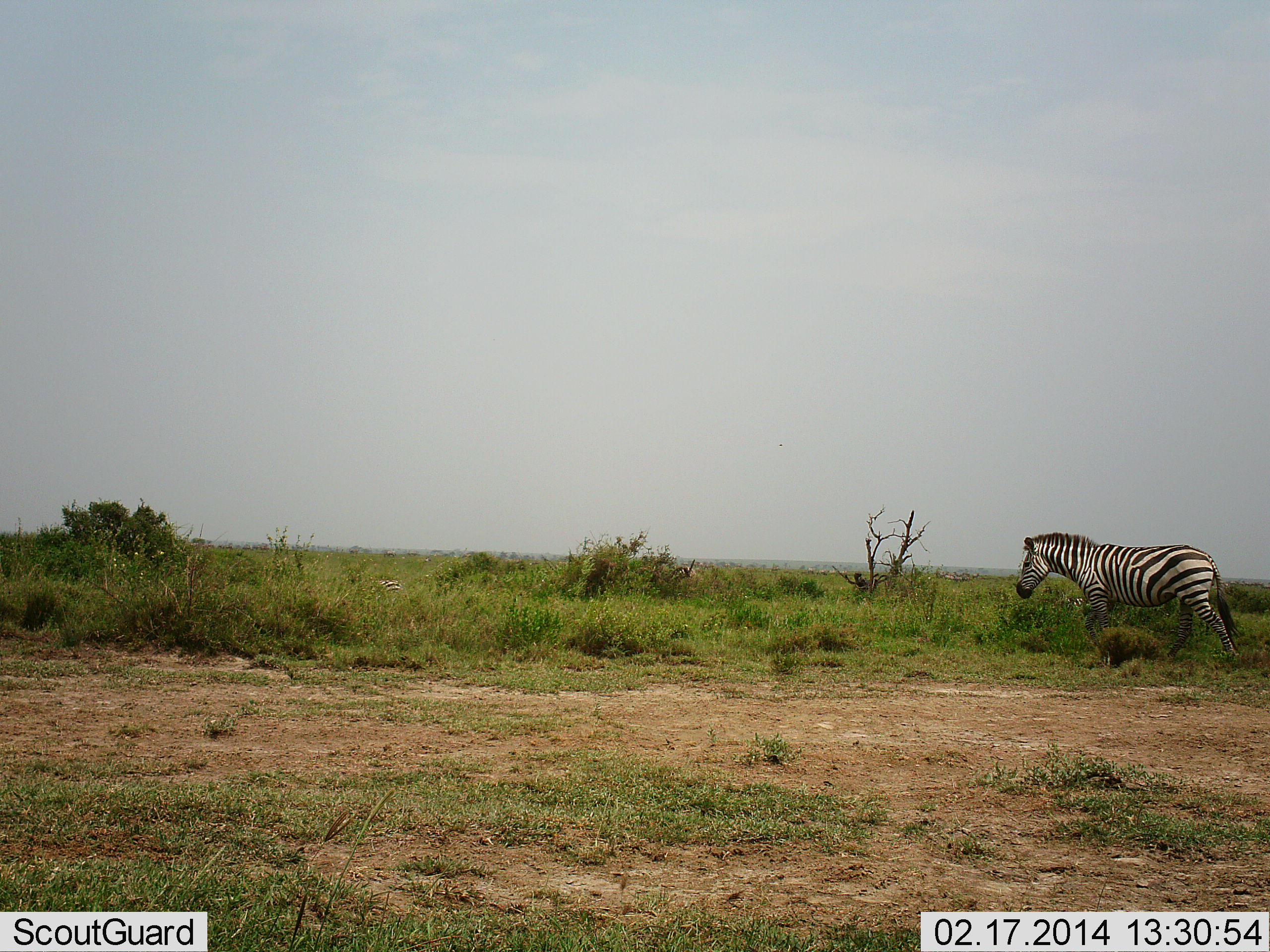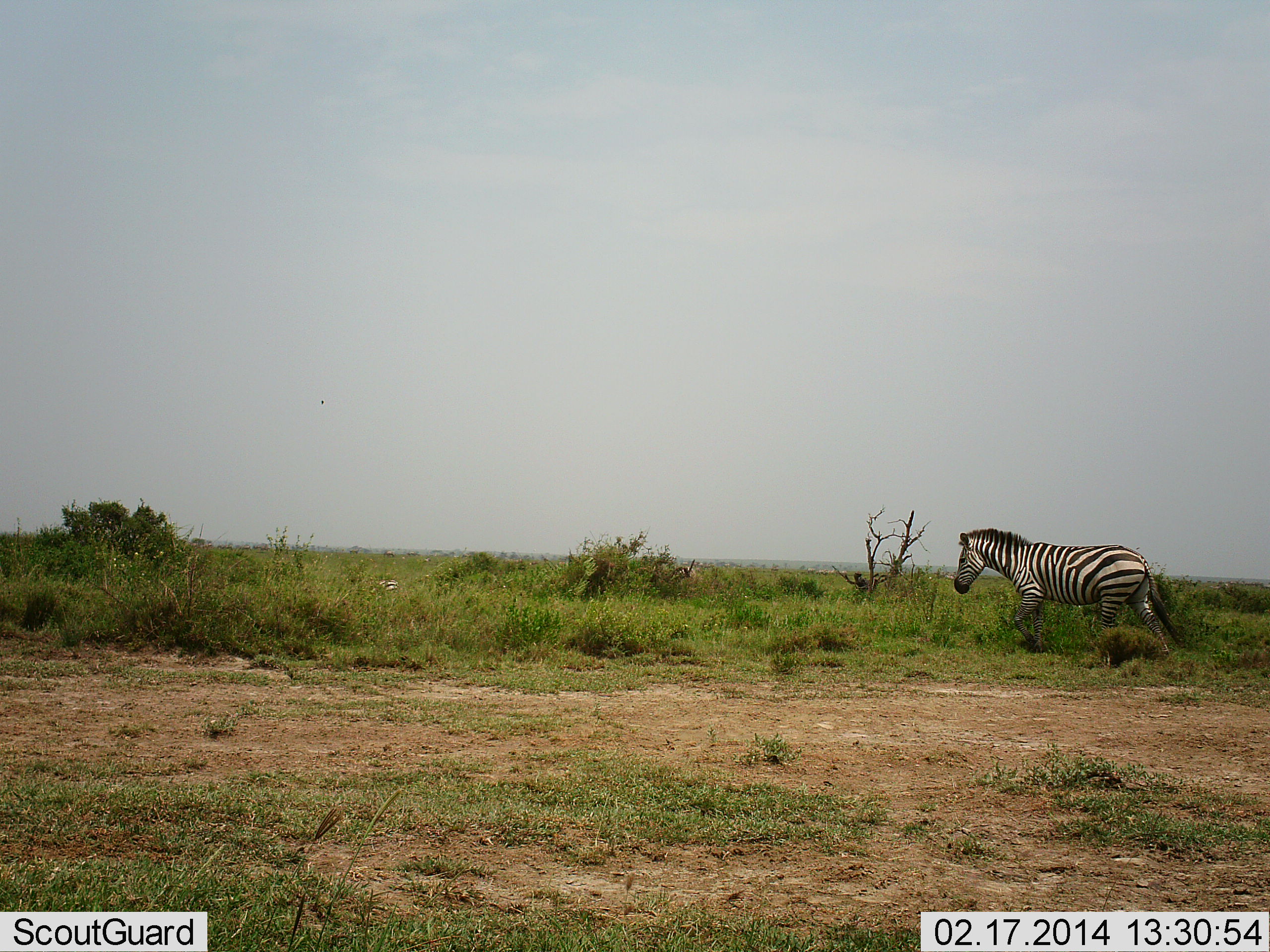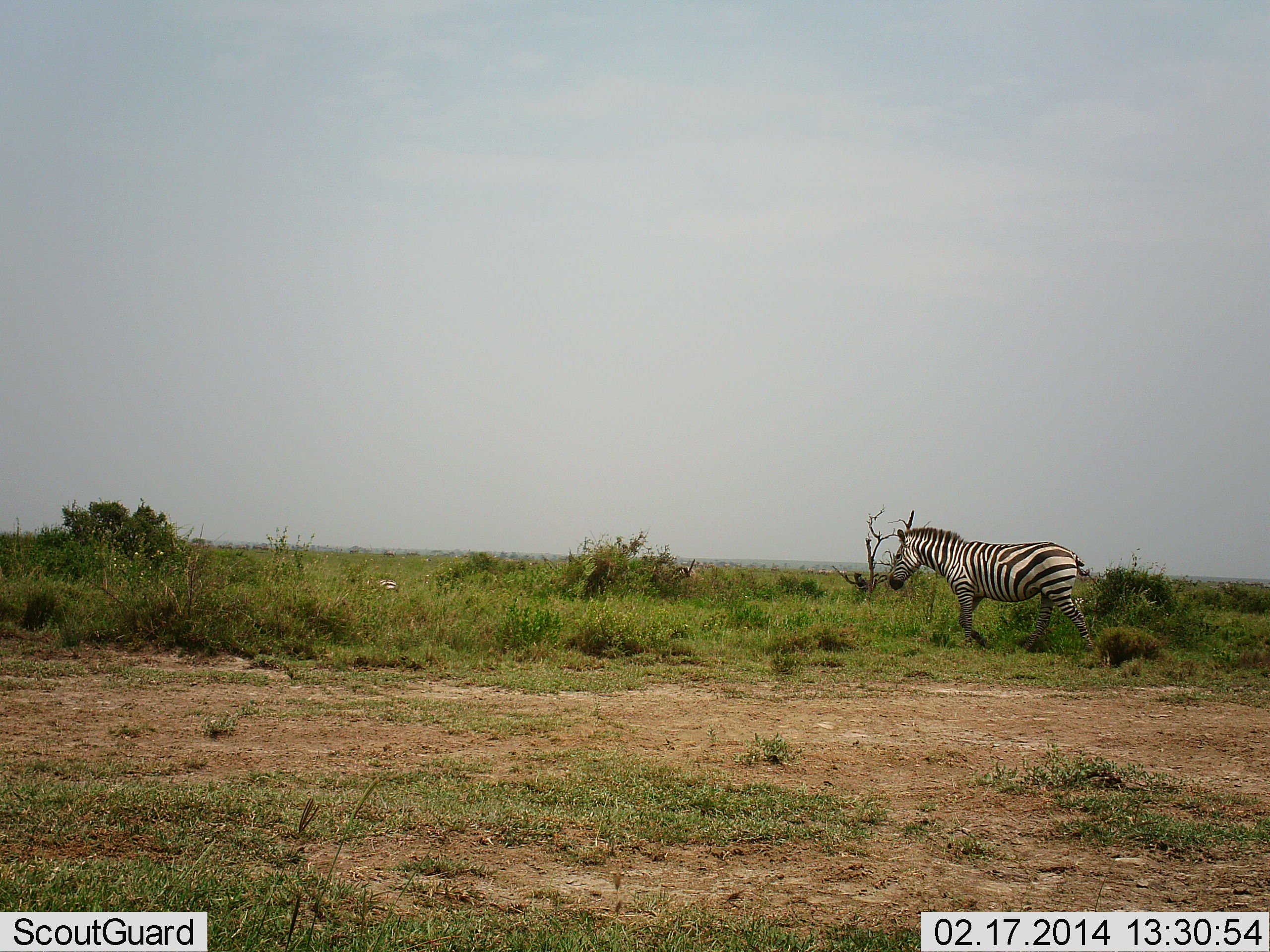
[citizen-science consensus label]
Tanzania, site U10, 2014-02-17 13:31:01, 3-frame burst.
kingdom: Animalia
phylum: Chordata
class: Mammalia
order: Perissodactyla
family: Equidae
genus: Equus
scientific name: Equus quagga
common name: plains zebra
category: zebra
Zebra (plains zebra) (Equus quagga), count 1. Behavior (volunteer vote fractions): standing 0%, resting 0%, moving 100%, interacting 0%. Young present (vote fraction): 0%. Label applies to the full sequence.